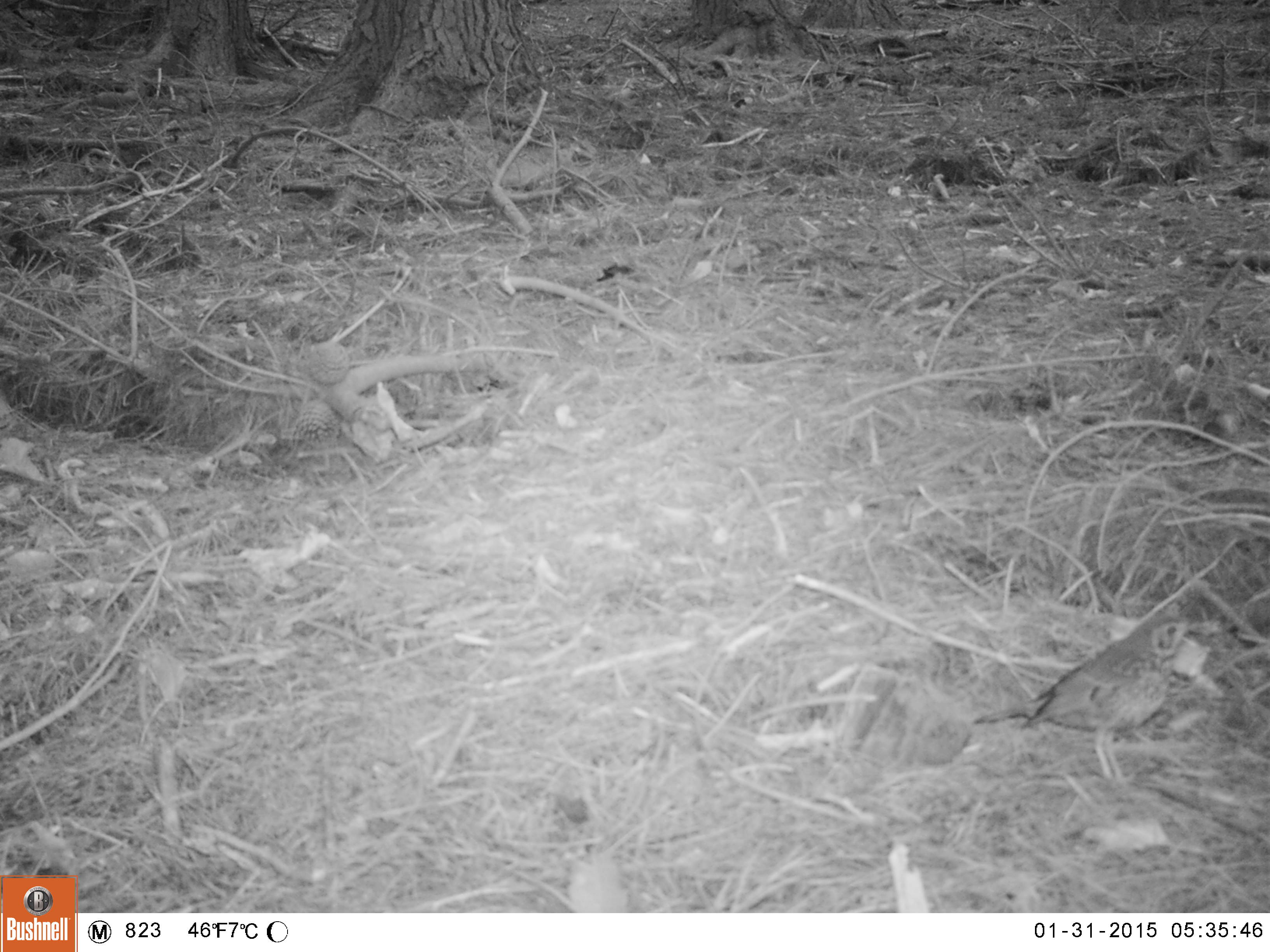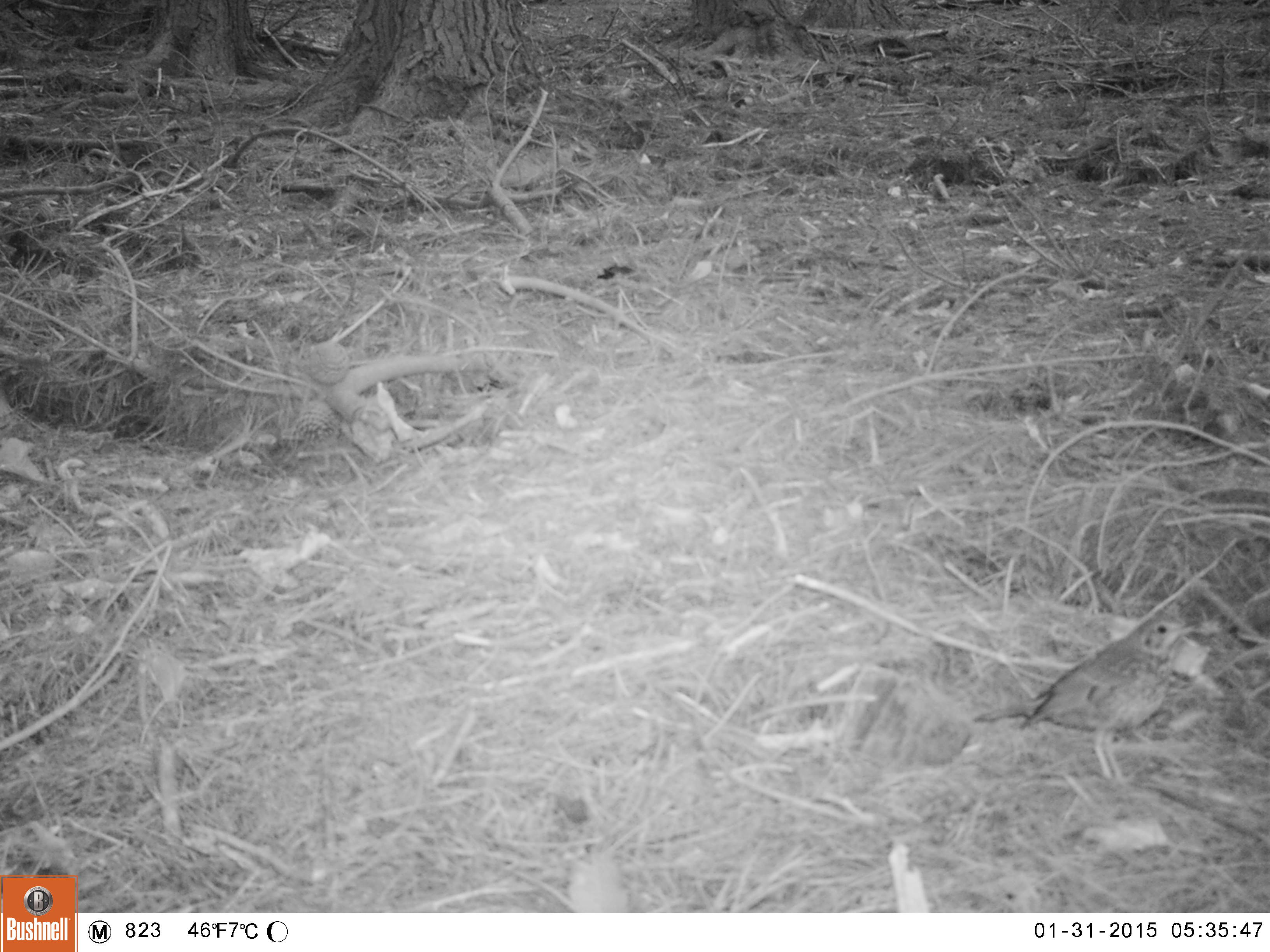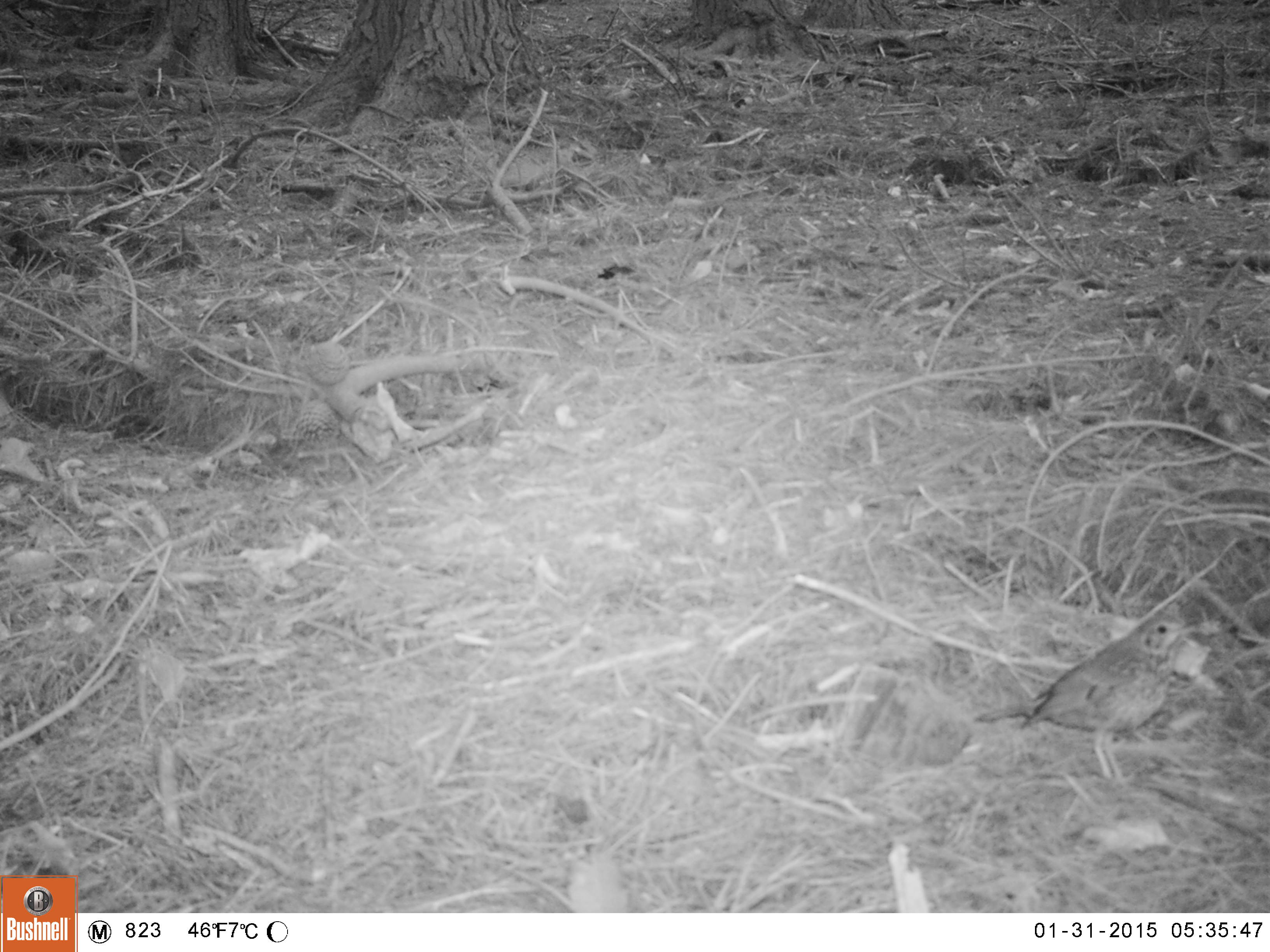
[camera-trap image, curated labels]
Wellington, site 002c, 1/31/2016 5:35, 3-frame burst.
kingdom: Animalia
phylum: Chordata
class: Aves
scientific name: Aves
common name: bird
Bird (Aves).